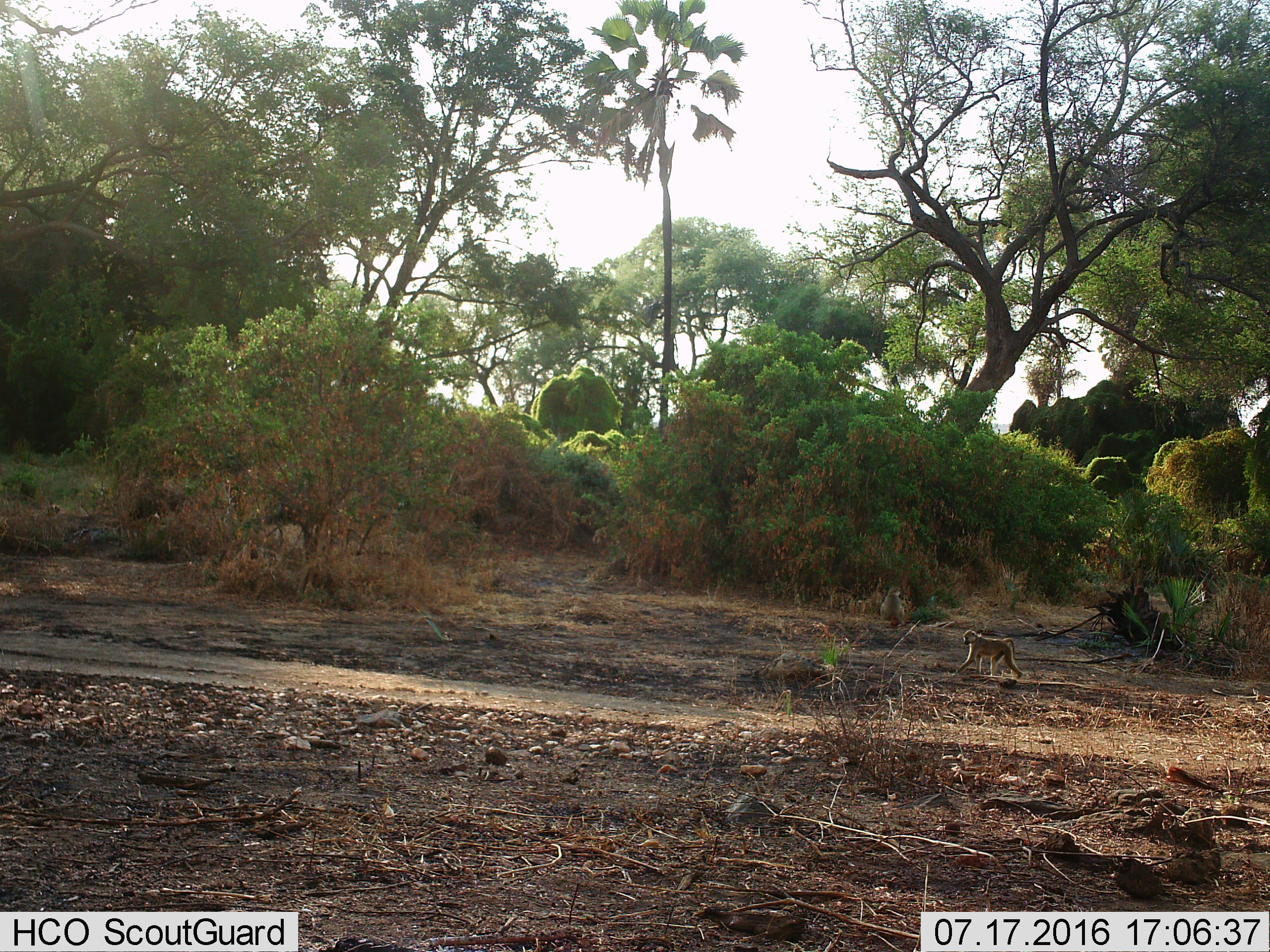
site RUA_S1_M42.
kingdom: Animalia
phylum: Chordata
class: Mammalia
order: Primates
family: Cercopithecidae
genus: Papio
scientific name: Papio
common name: baboon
Baboon (Papio), count 2. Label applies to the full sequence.